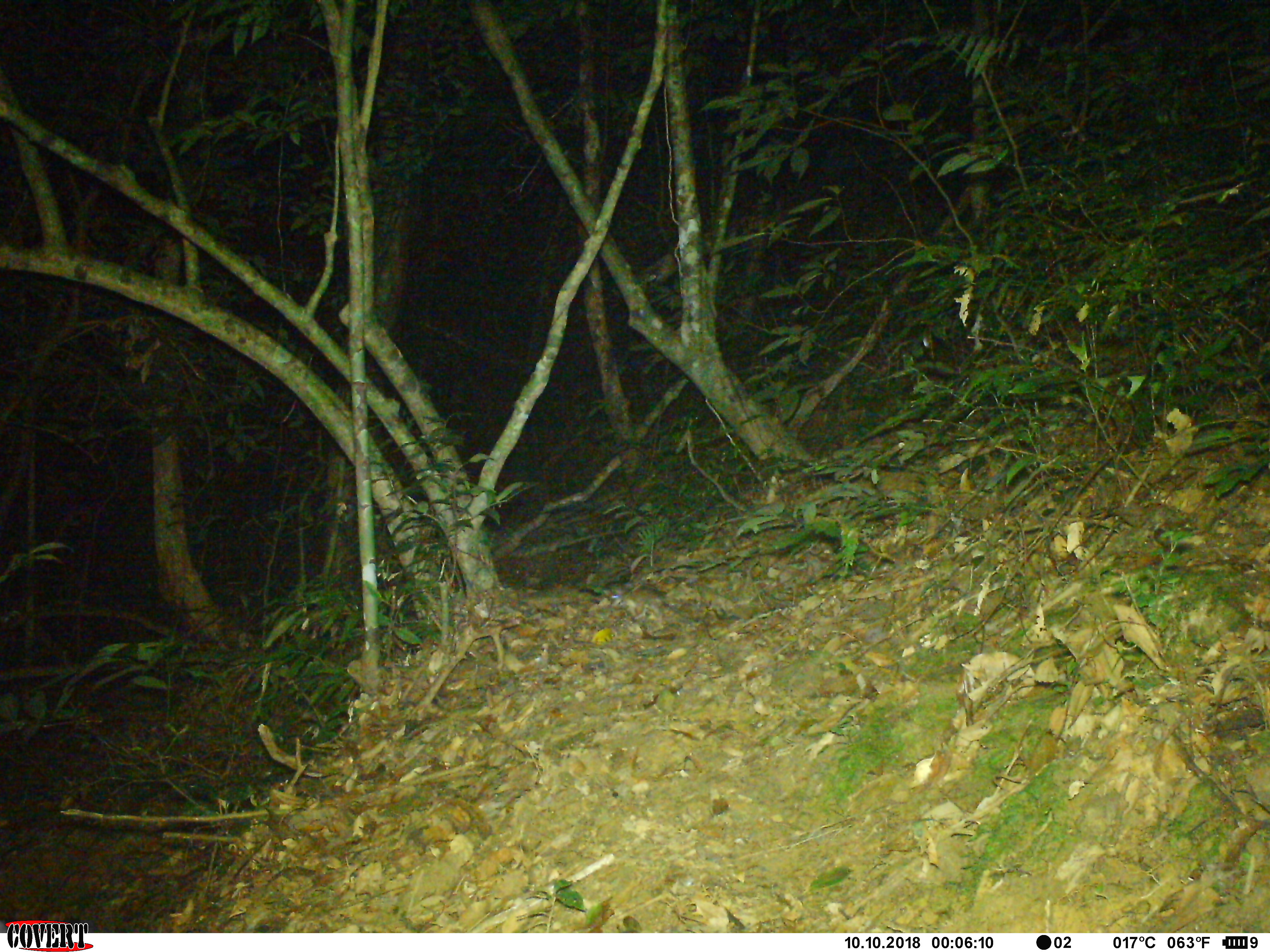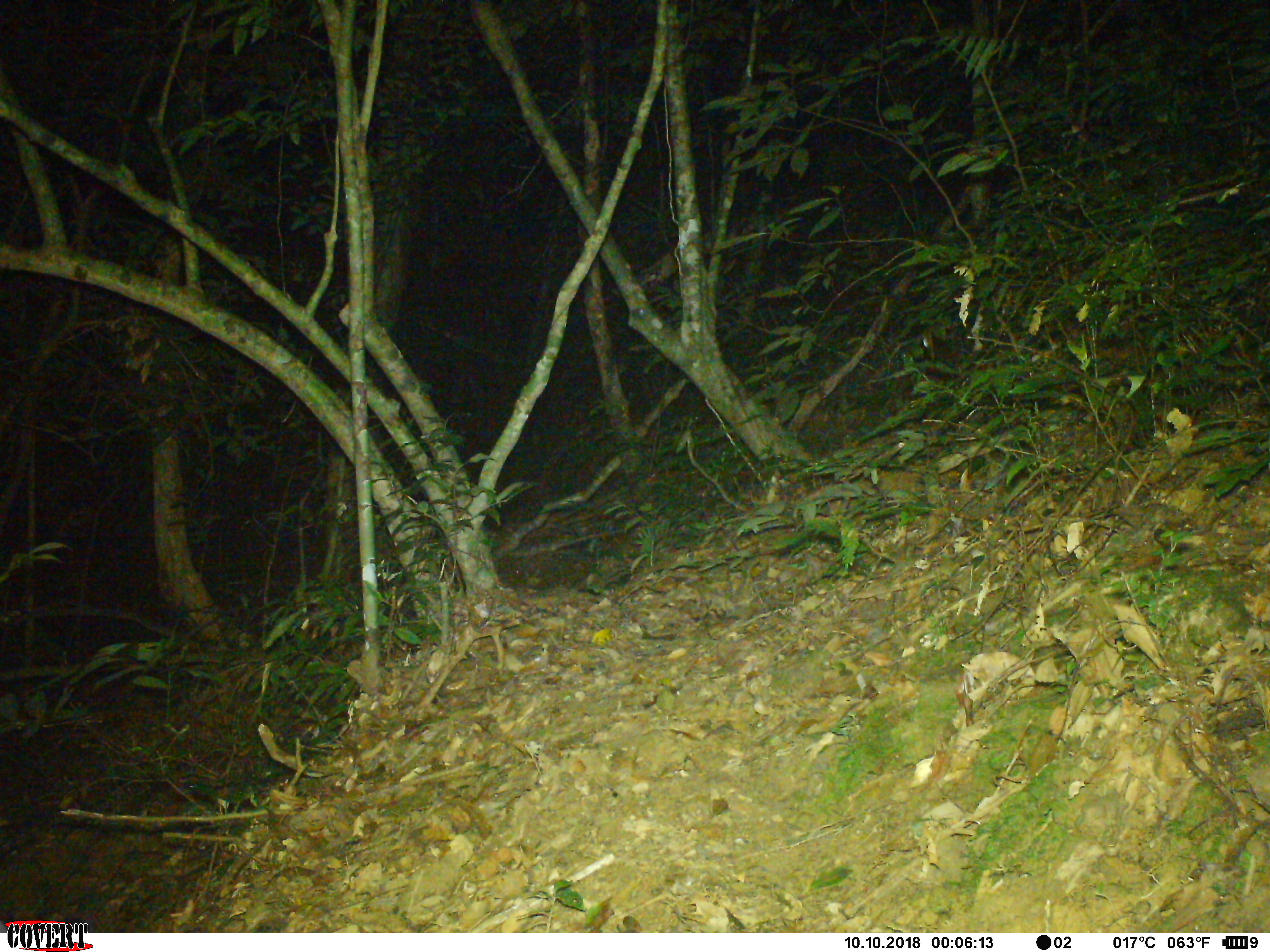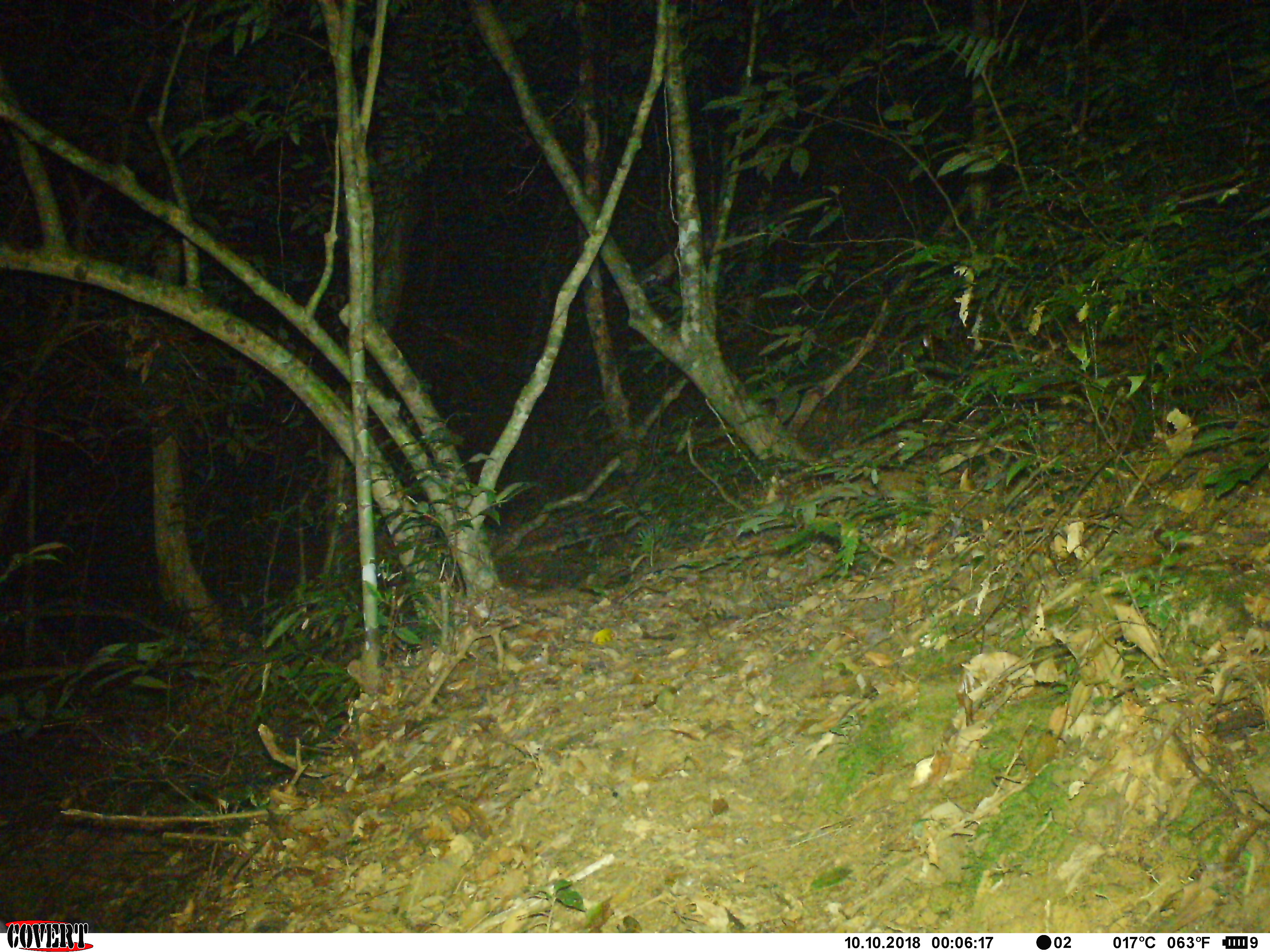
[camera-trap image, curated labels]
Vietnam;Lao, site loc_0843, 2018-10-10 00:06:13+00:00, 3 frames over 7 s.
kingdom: Animalia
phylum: Chordata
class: Mammalia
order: Rodentia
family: Muridae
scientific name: Muridae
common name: old-world mice and rats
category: unidentified murid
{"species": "unidentified murid (old-world mice and rats) (Muridae)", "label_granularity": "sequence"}